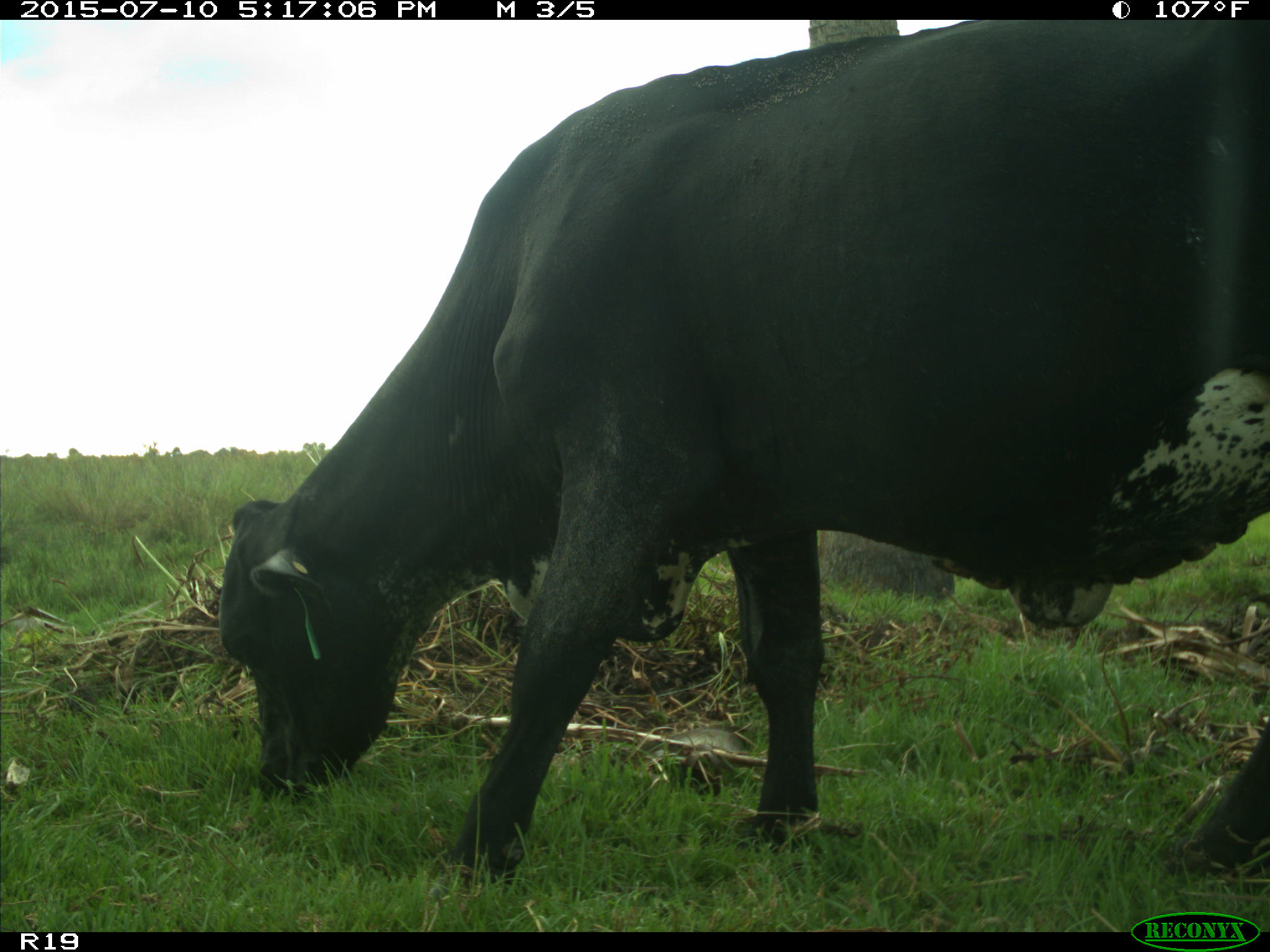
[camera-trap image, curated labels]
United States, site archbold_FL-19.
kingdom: Animalia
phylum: Chordata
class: Mammalia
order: Artiodactyla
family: Bovidae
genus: Bos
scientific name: Bos taurus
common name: domestic cow